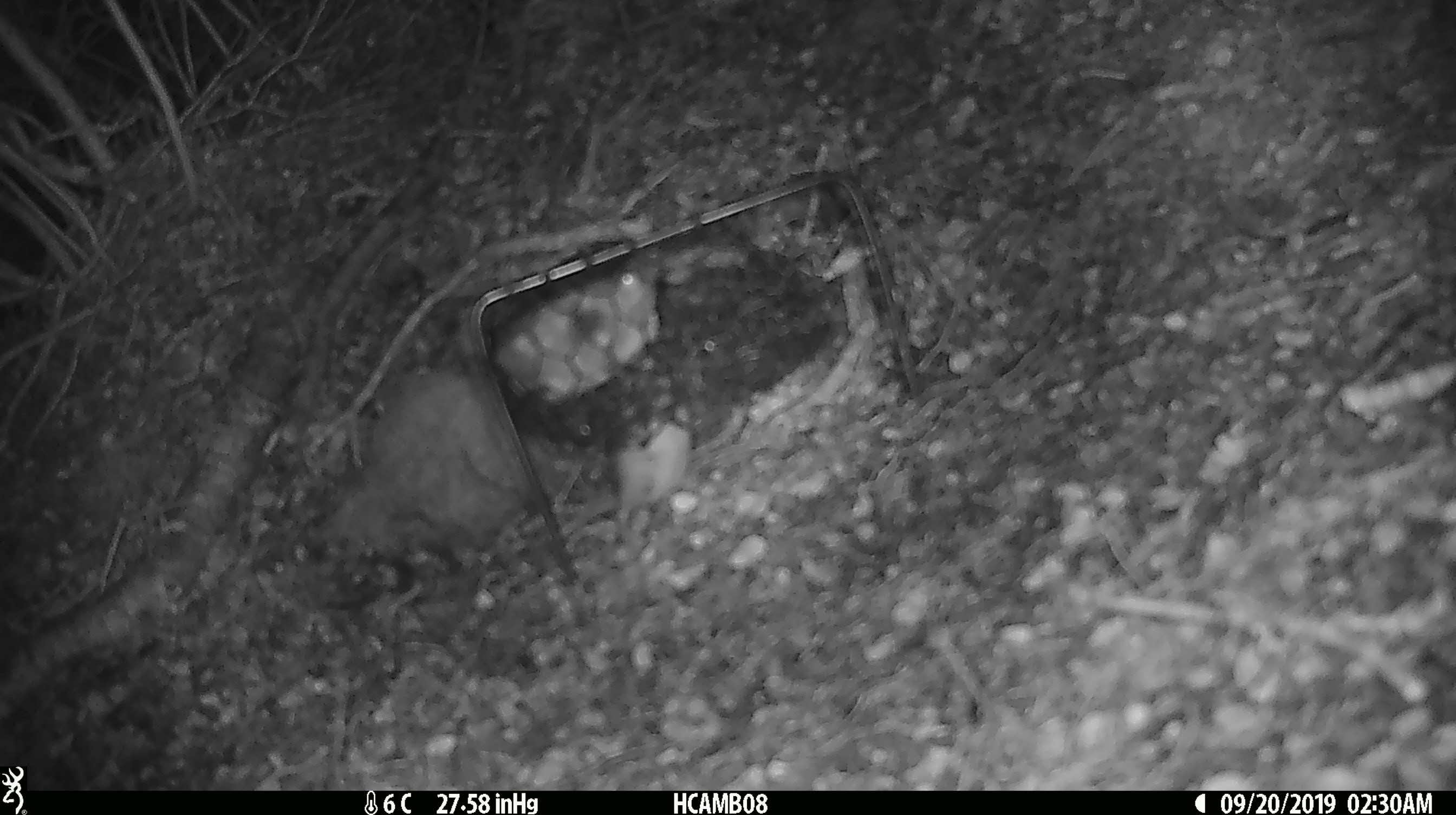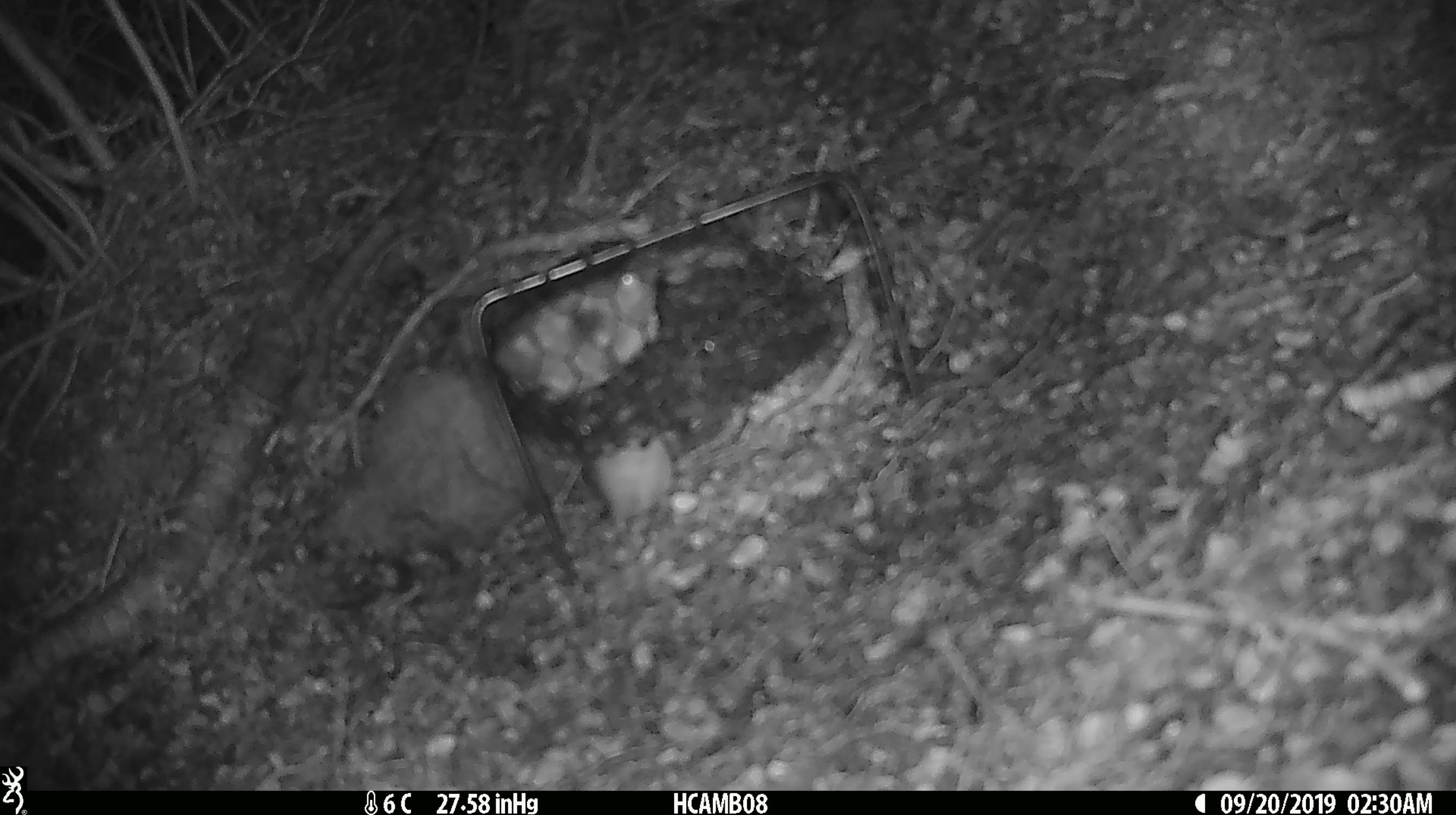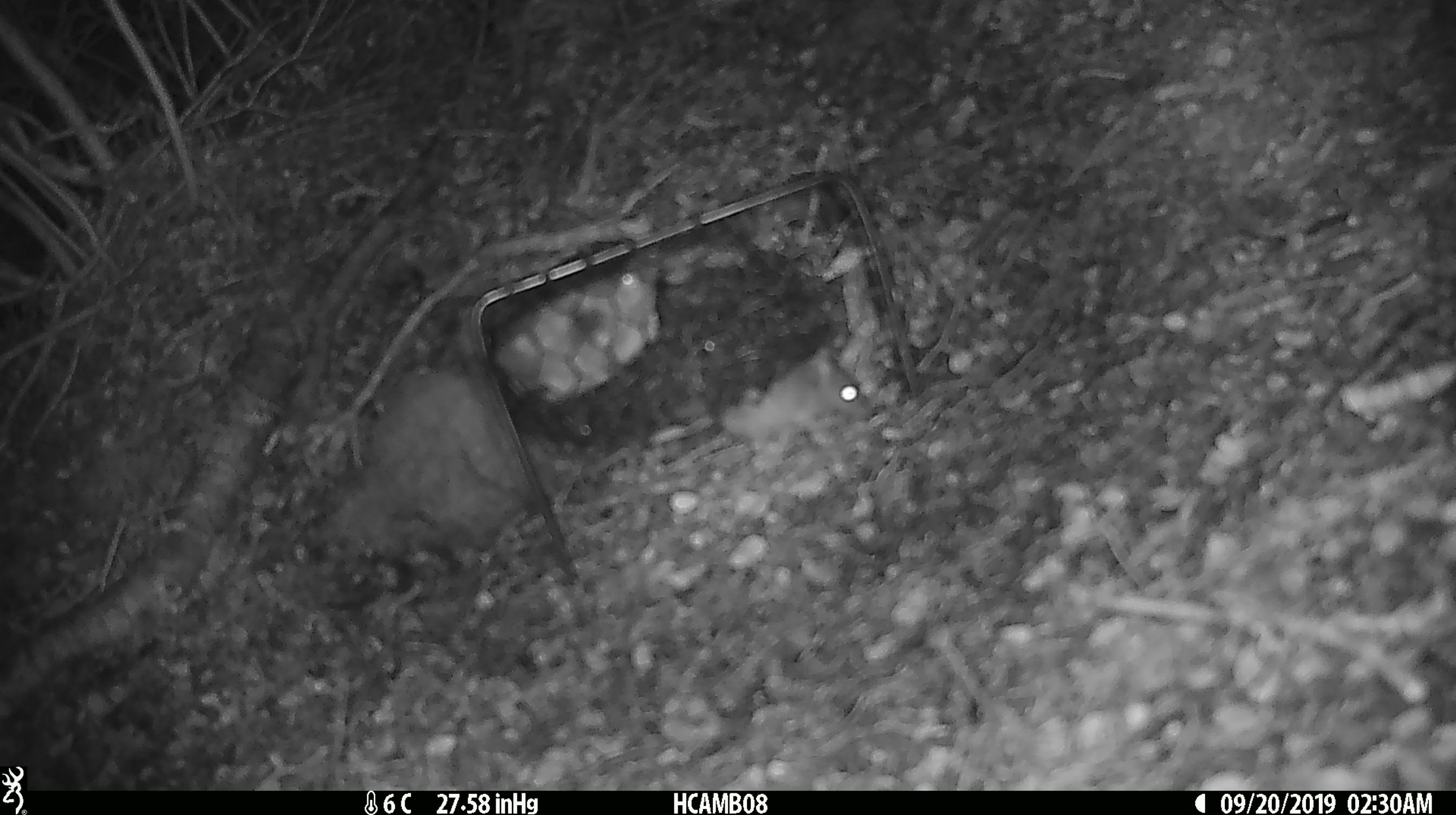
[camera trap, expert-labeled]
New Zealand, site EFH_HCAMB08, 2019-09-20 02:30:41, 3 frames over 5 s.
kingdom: Animalia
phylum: Chordata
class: Mammalia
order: Rodentia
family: Muridae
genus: Mus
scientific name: Mus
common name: mouse